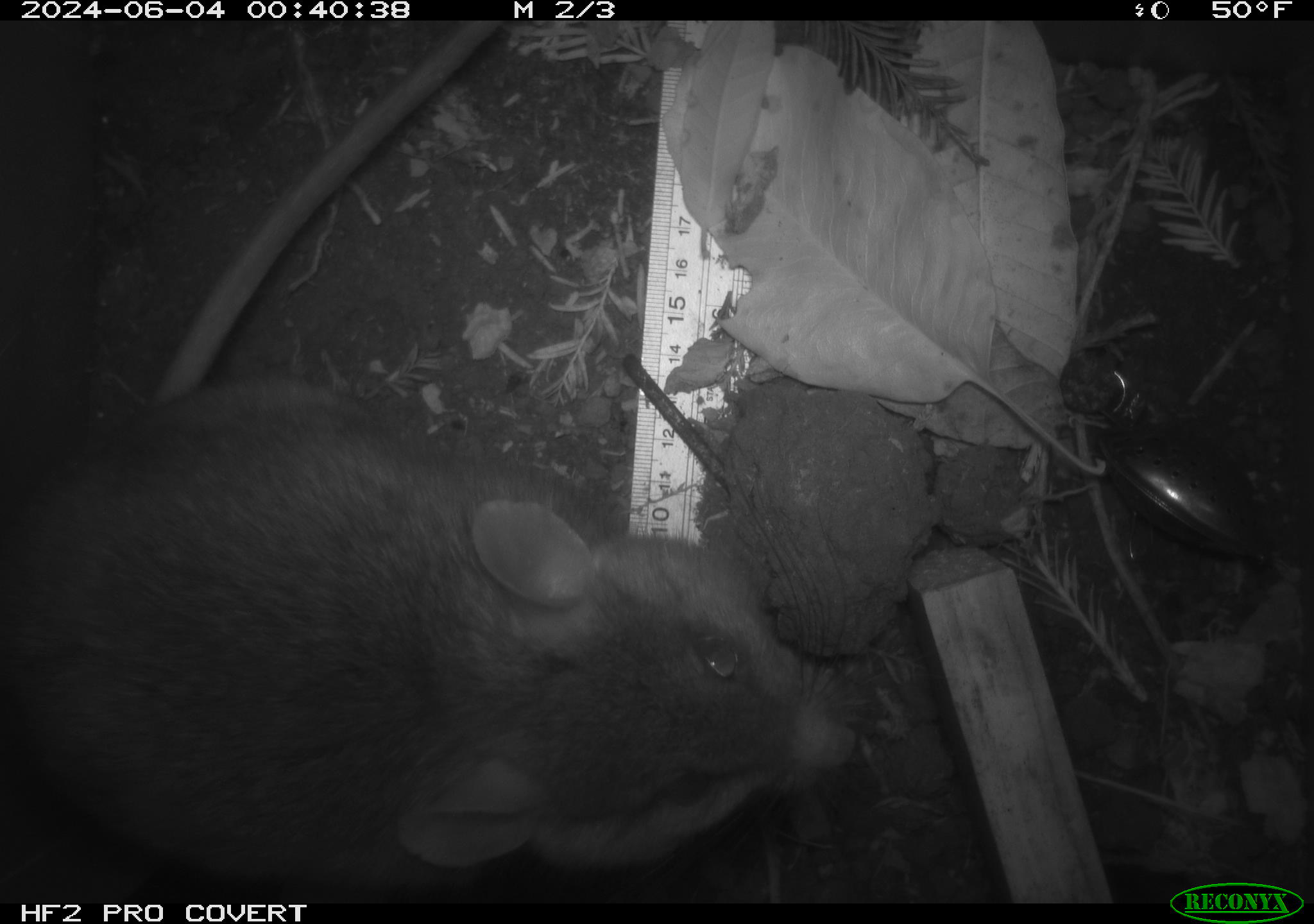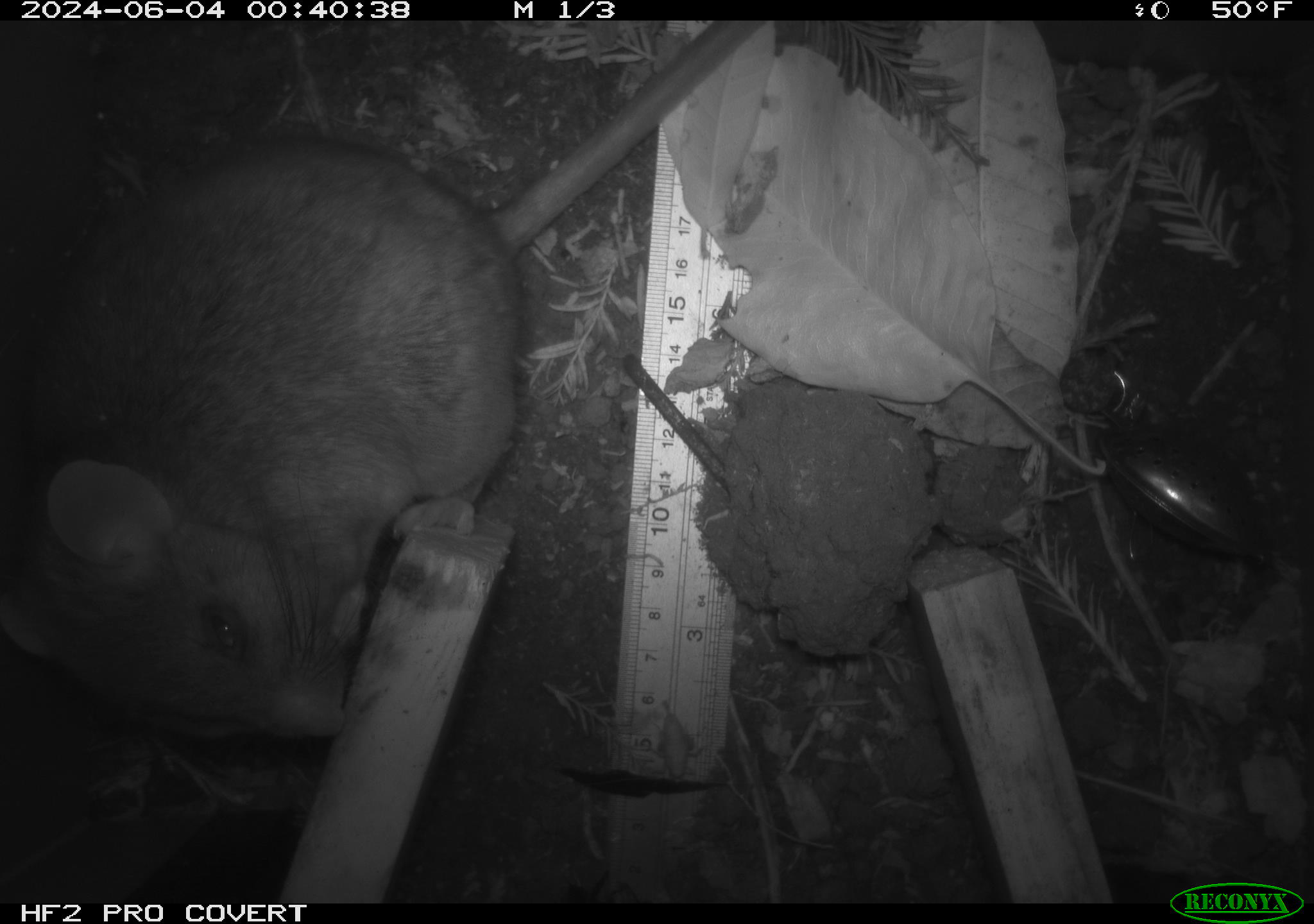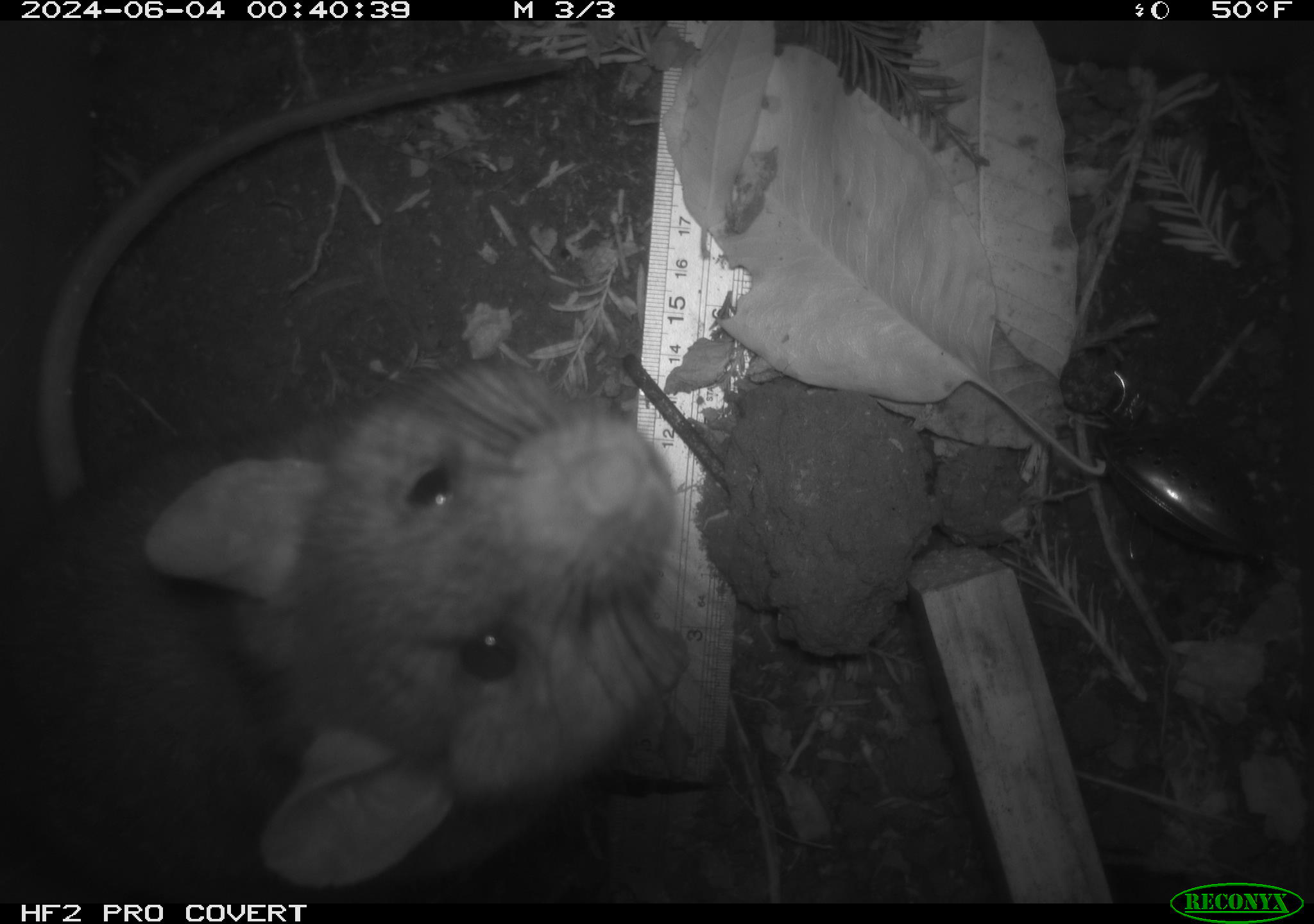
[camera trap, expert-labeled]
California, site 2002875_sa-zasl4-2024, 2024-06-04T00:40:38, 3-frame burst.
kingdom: Animalia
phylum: Chordata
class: Mammalia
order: Rodentia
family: Cricetidae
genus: Neotoma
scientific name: Neotoma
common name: pack rat or woodrat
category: neotoma species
Neotoma species (pack rat or woodrat) (Neotoma).